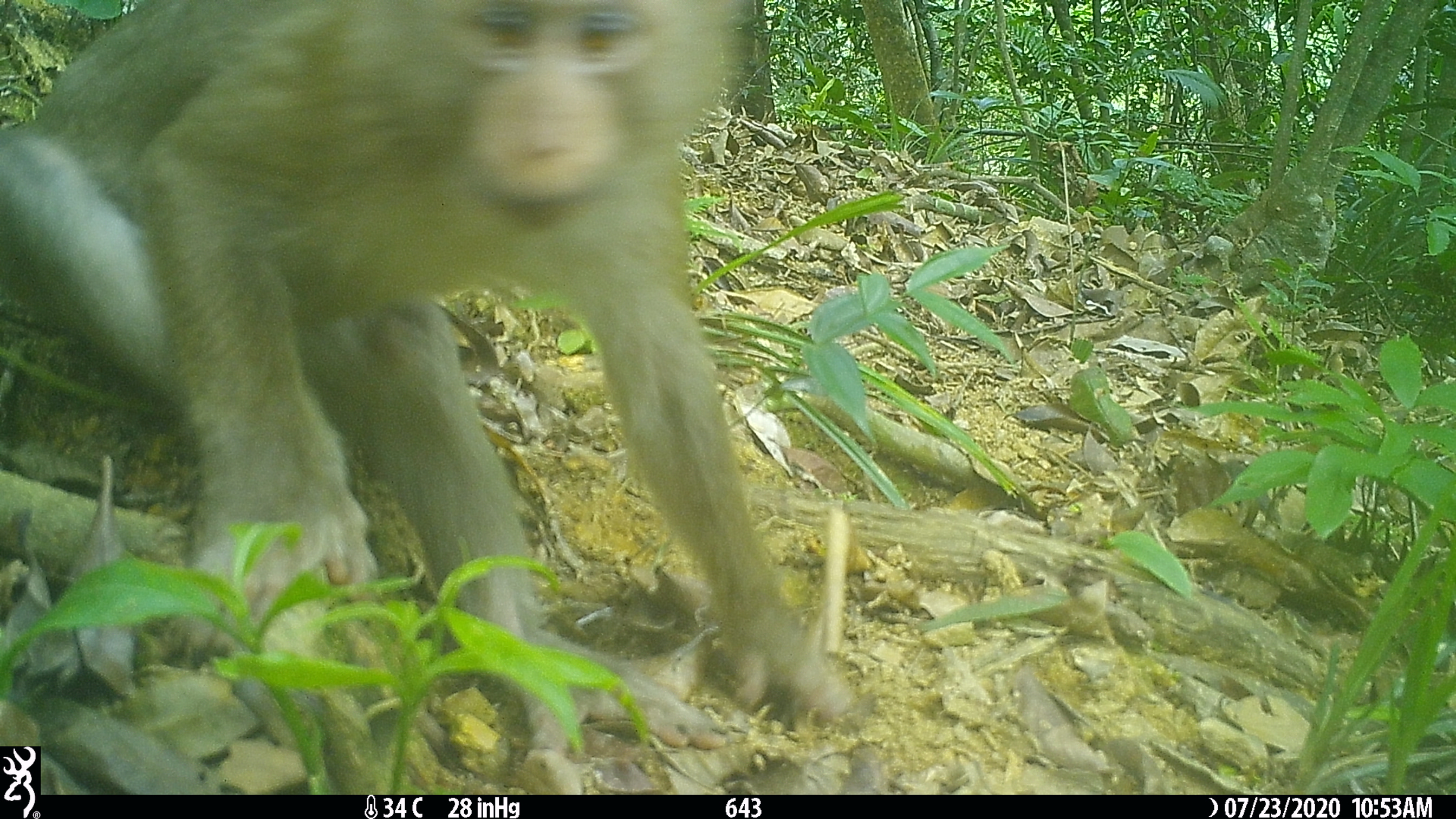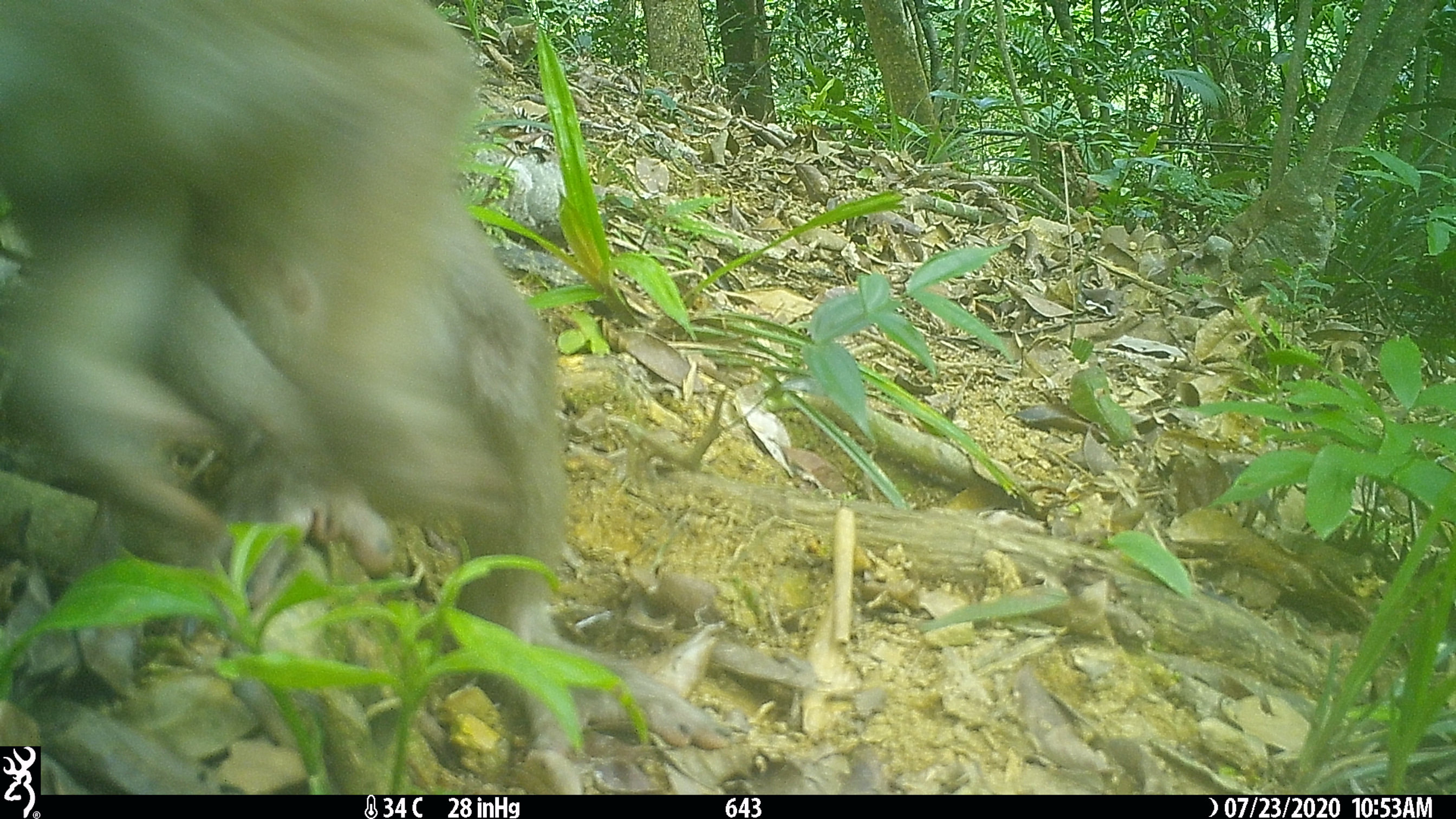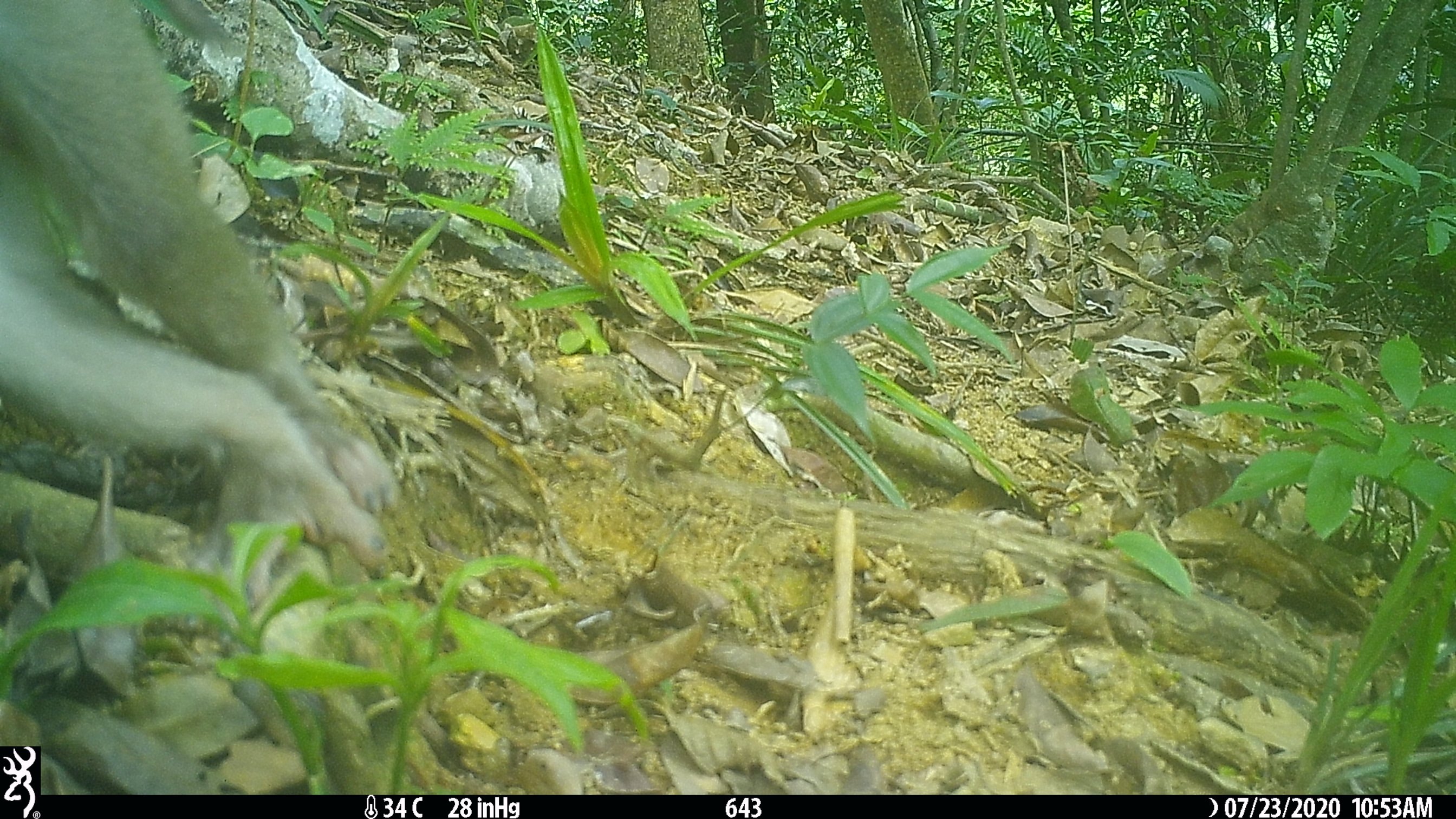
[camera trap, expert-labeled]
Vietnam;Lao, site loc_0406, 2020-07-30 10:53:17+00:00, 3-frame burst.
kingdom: Animalia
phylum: Chordata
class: Mammalia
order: Primates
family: Cercopithecidae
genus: Macaca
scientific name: Macaca nemestrina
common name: pig-tailed macaque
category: pig tailed macaque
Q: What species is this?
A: Pig tailed macaque (pig-tailed macaque) (Macaca nemestrina).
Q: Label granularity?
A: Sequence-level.